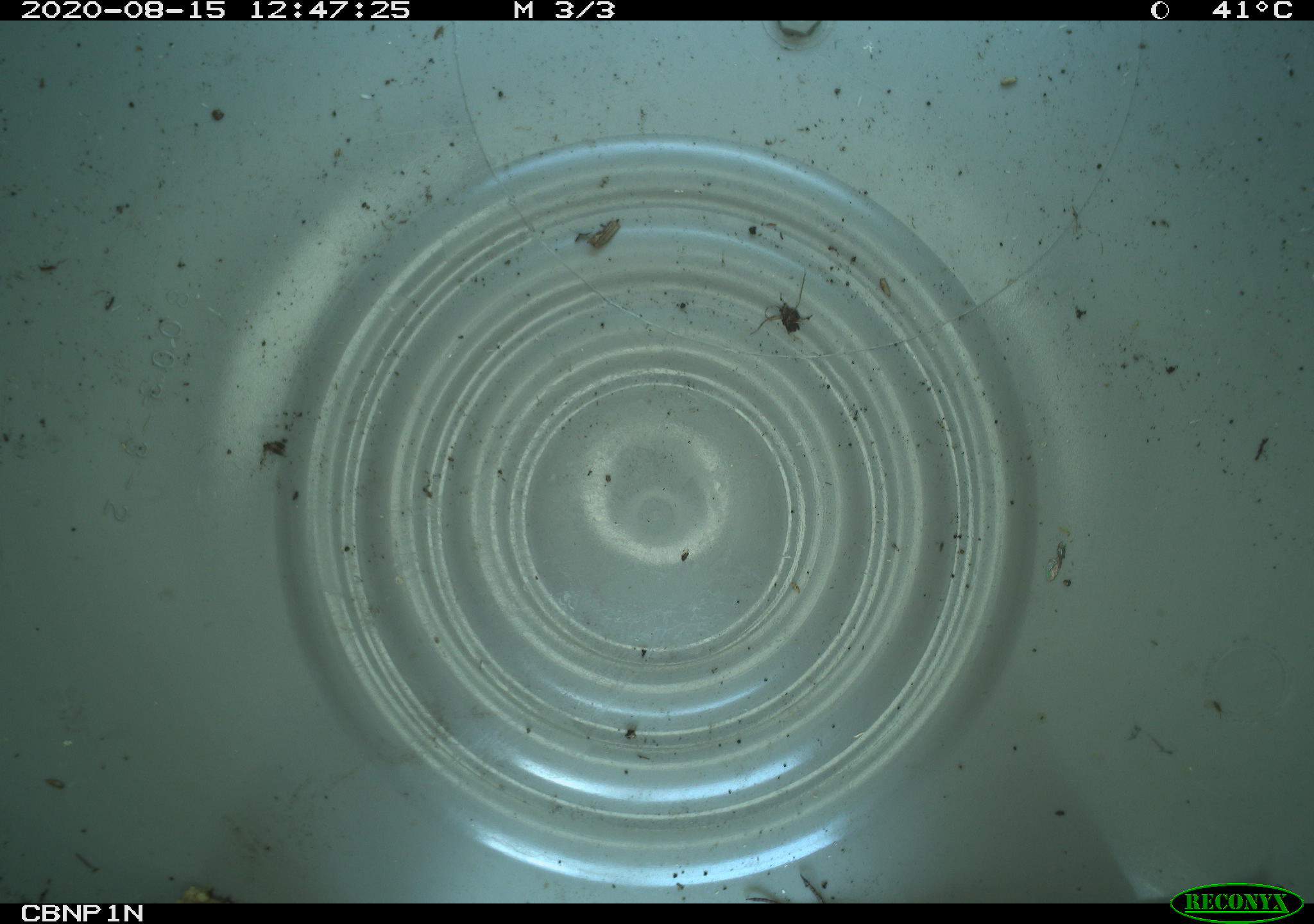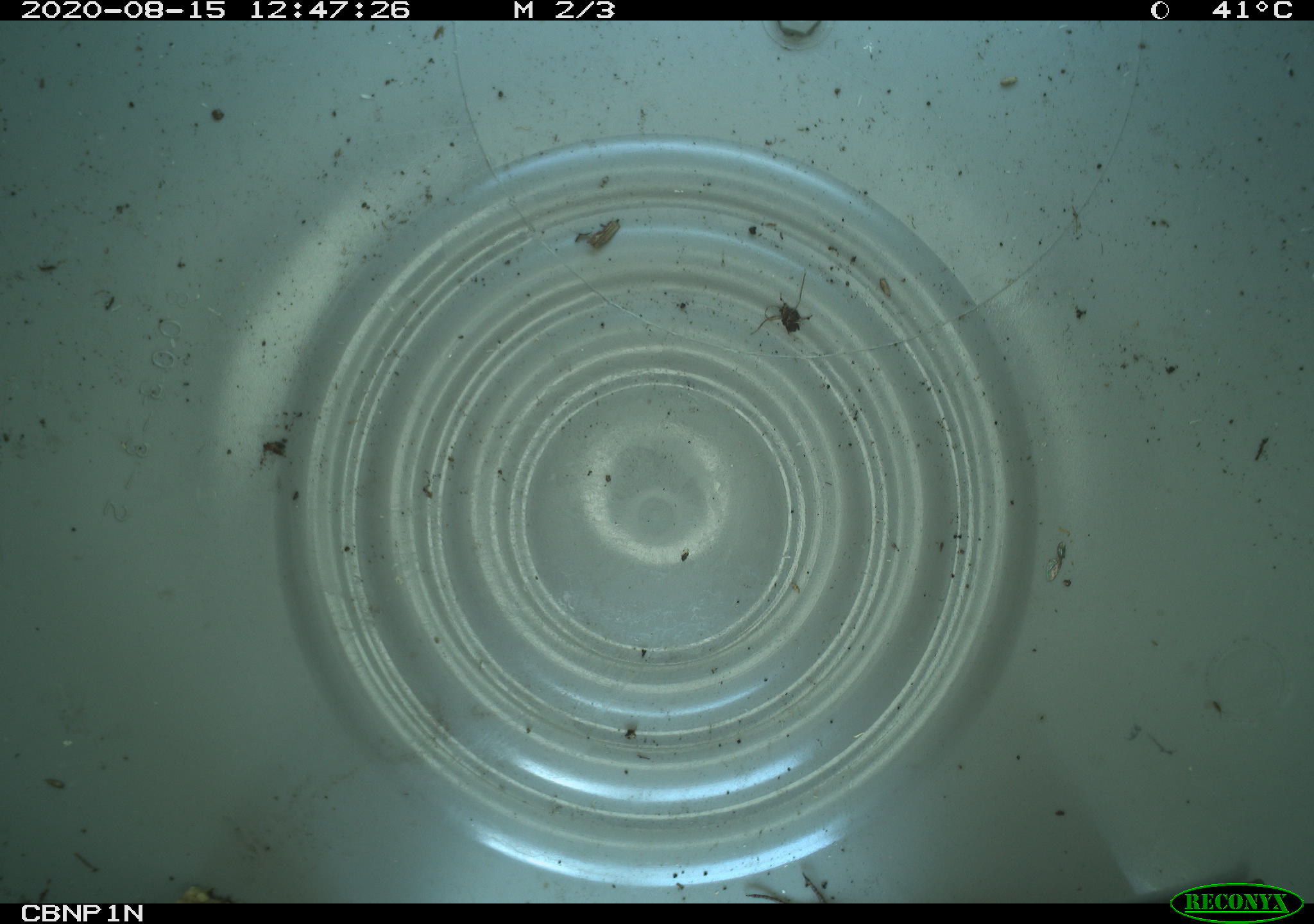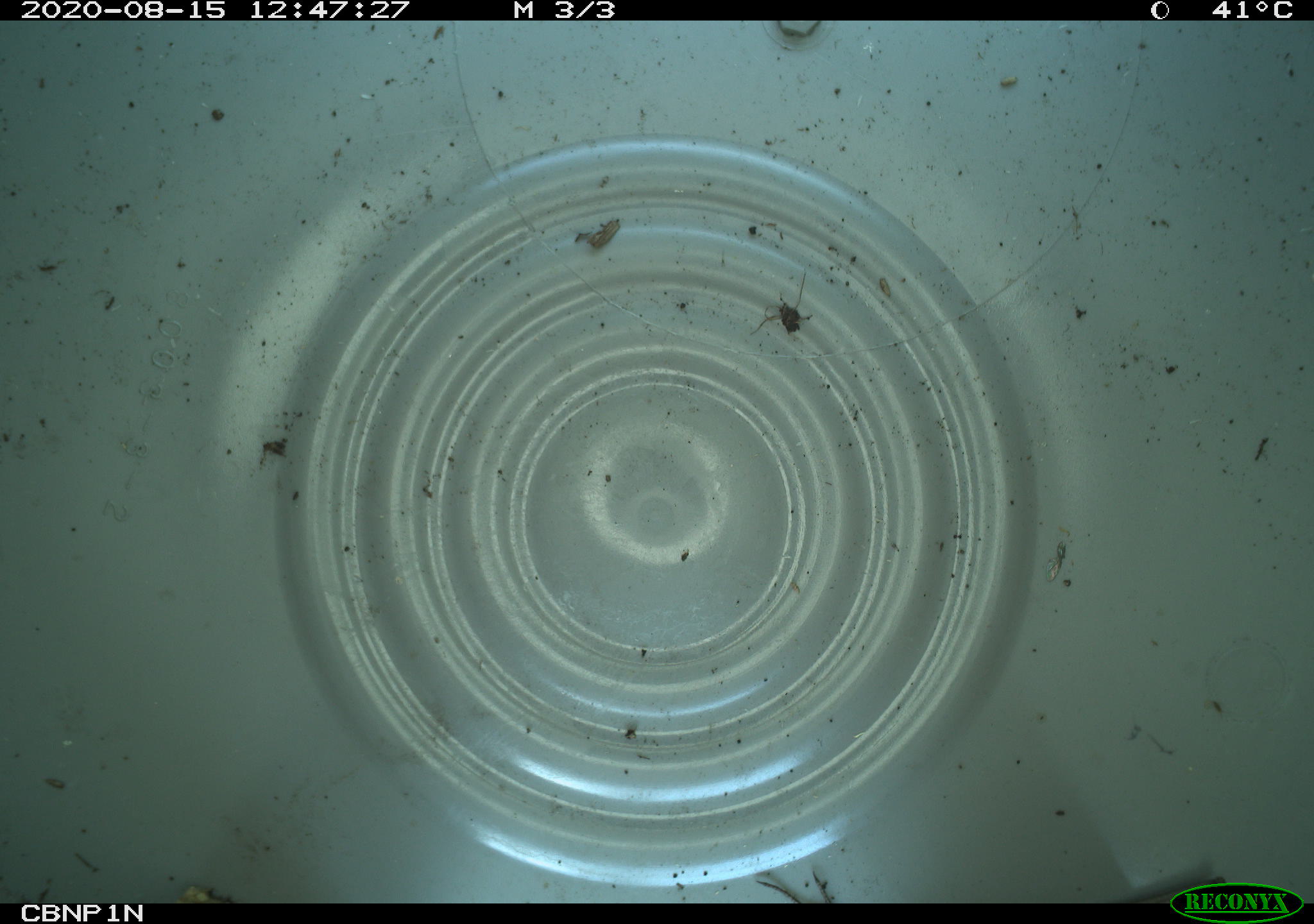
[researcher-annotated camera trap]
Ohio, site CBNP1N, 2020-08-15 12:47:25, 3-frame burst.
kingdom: Animalia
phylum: Chordata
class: Reptilia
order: Squamata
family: Scincidae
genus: Plestiodon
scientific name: Plestiodon fasciatus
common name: common five-lined skink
Common five-lined skink (Plestiodon fasciatus).